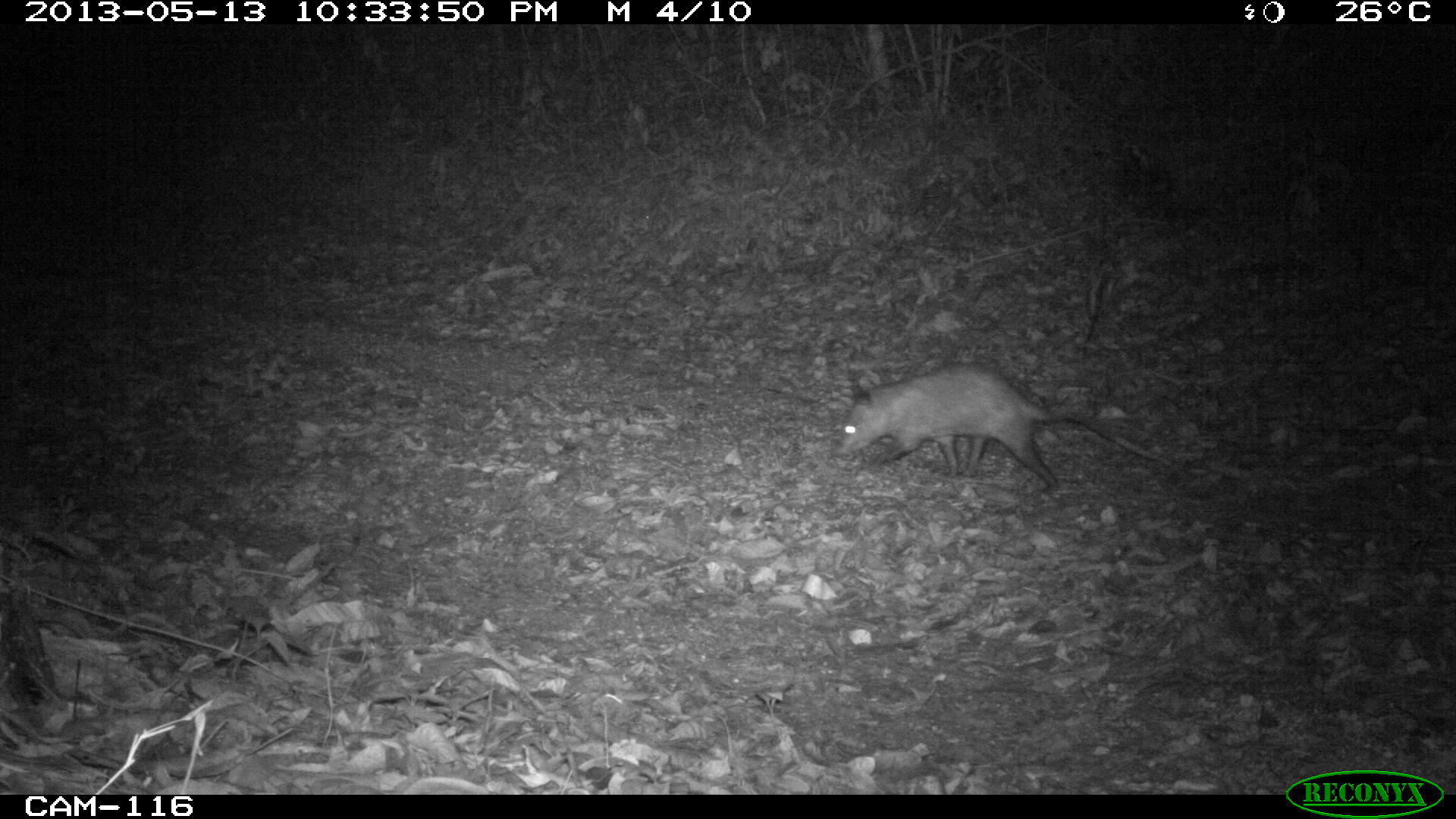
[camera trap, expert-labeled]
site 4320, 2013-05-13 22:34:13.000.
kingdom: Animalia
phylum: Chordata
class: Mammalia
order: Didelphimorphia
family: Didelphidae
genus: Didelphis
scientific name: Didelphis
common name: american opossums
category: didelphis sp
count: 1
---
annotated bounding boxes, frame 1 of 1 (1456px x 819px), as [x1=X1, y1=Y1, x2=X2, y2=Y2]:
didelphis sp: [x1=832, y1=363, x2=1207, y2=494]